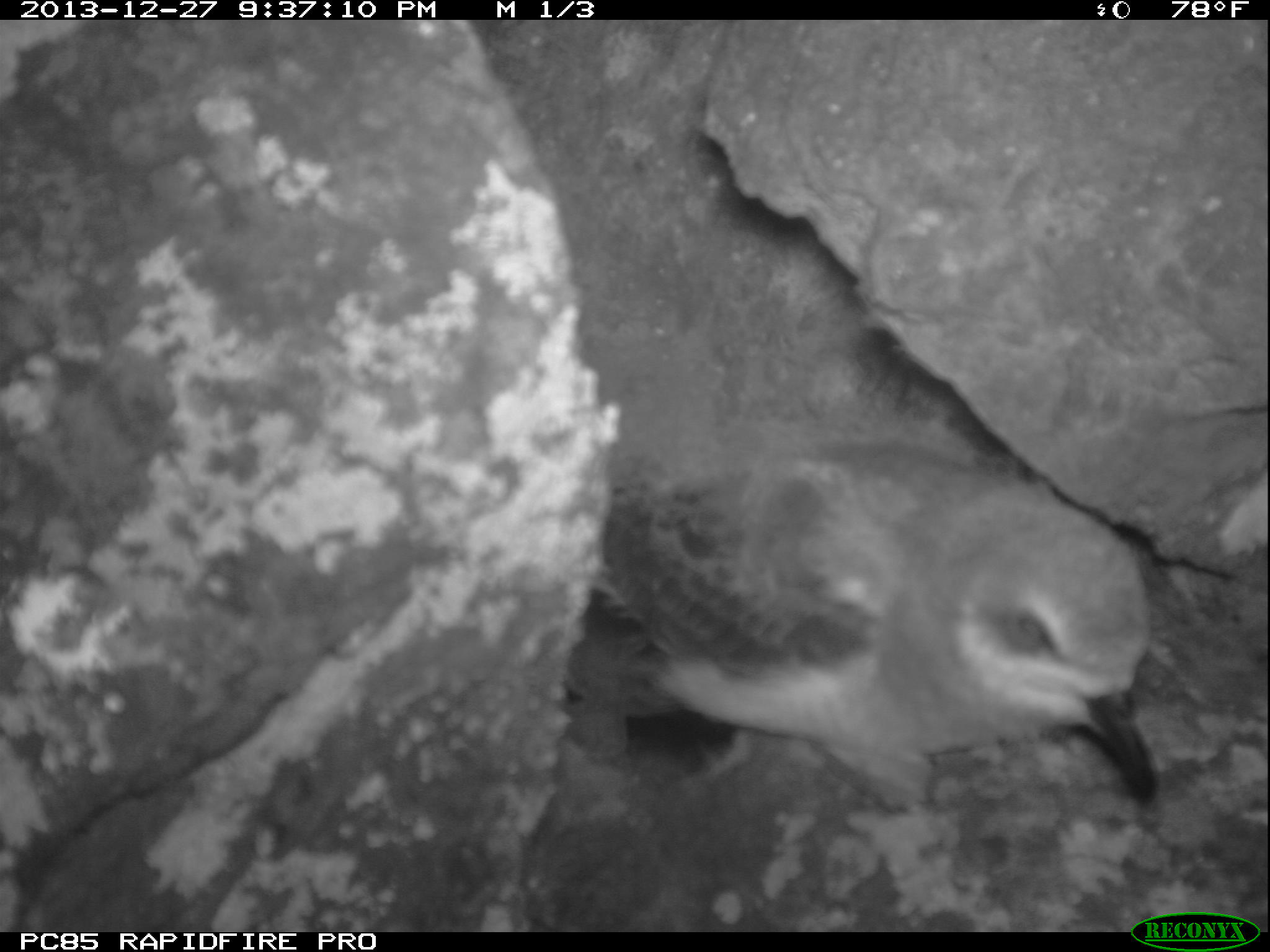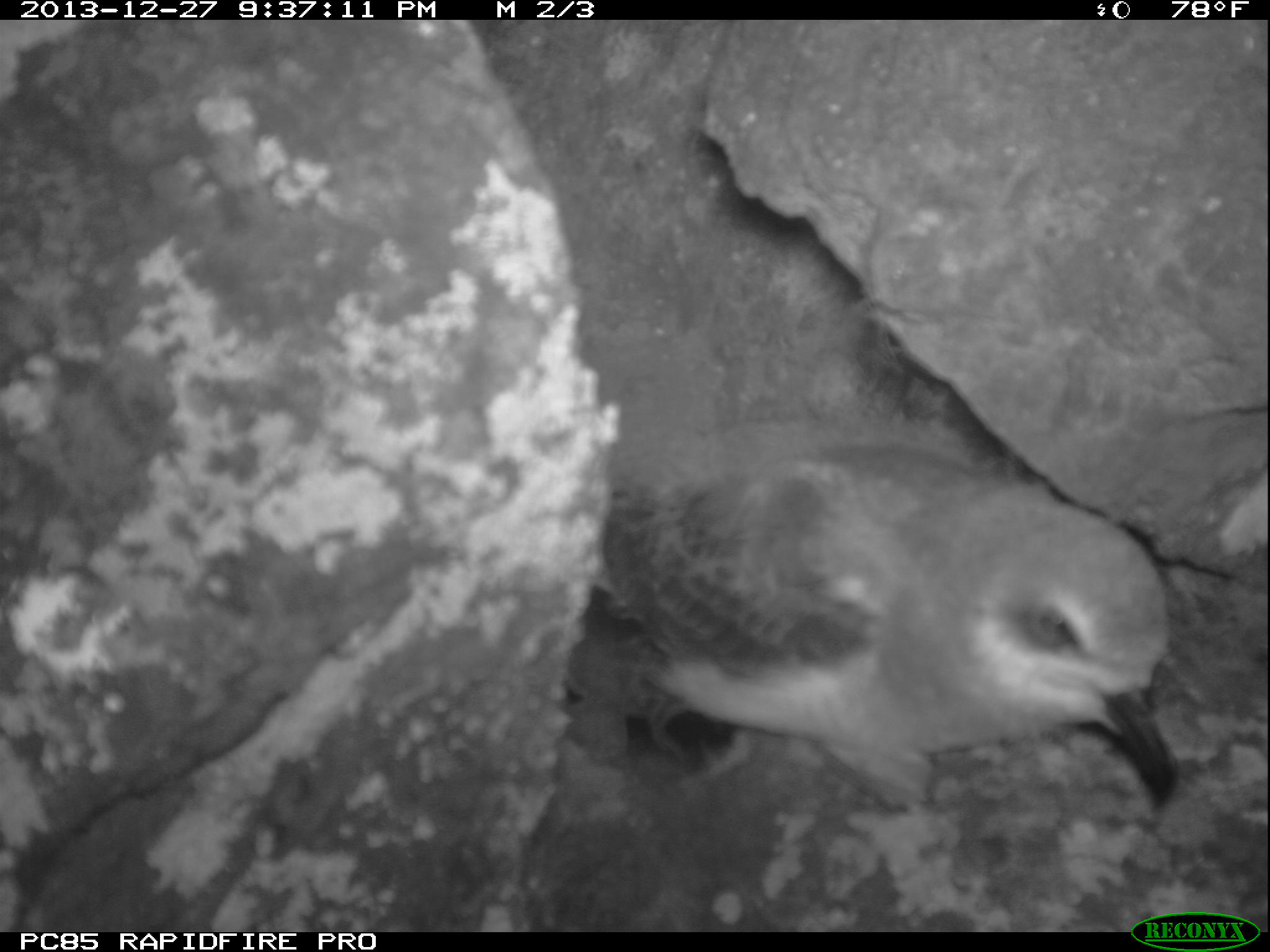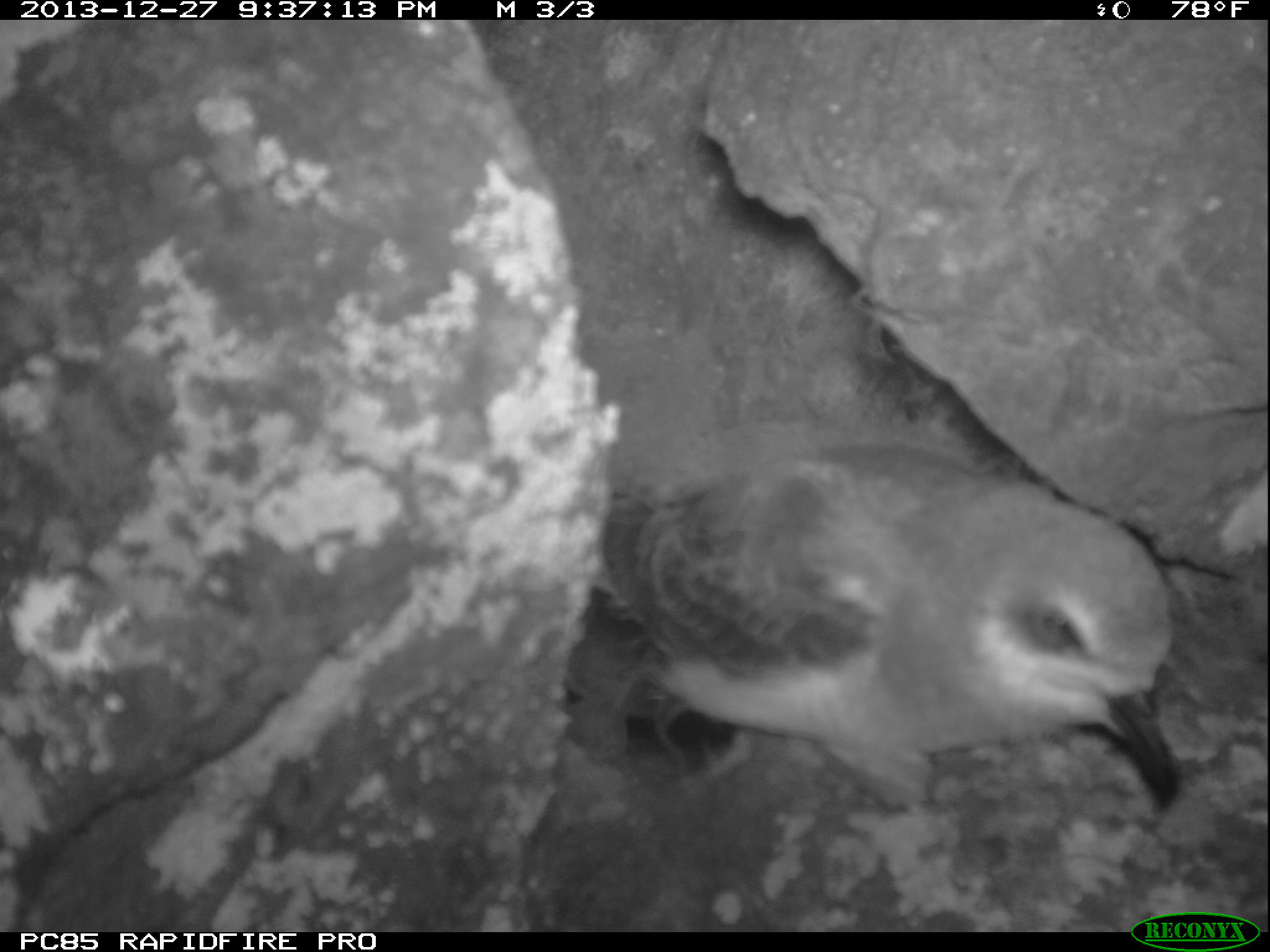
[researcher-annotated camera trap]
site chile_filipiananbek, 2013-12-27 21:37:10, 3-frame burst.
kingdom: Animalia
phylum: Chordata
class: Aves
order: Procellariiformes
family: Procellariidae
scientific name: Procellariidae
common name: petrel chick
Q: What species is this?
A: Petrel chick (Procellariidae).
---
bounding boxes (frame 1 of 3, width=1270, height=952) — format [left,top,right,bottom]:
petrel chick: [546,431,1182,838]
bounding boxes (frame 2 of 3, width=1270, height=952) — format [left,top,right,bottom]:
petrel chick: [554,421,1182,825]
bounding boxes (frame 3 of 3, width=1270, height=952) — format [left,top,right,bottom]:
petrel chick: [552,424,1186,823]